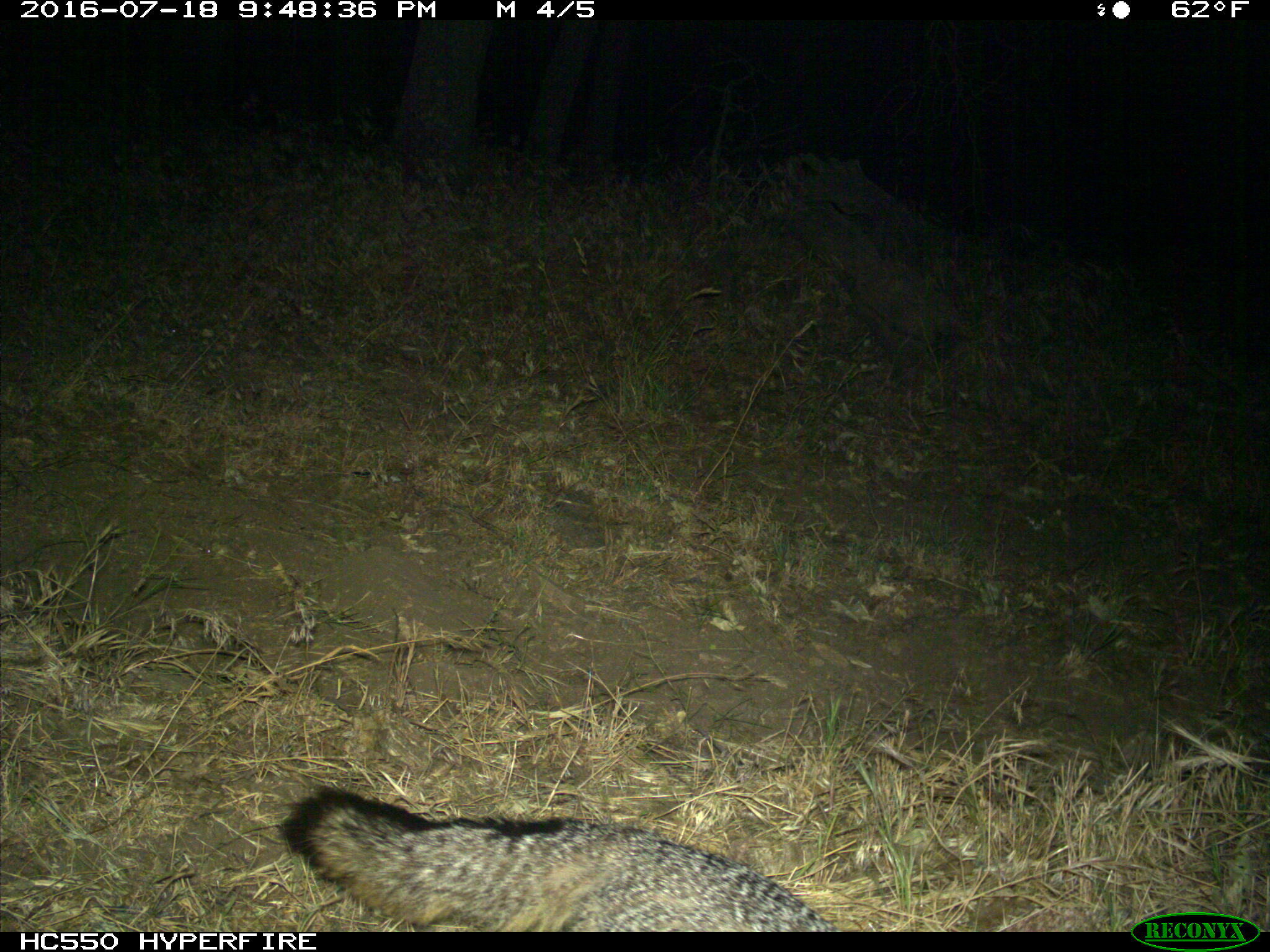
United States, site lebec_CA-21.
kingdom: Animalia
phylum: Chordata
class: Mammalia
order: Carnivora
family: Canidae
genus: Urocyon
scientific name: Urocyon cinereoargenteus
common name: gray fox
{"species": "Urocyon cinereoargenteus (gray fox)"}